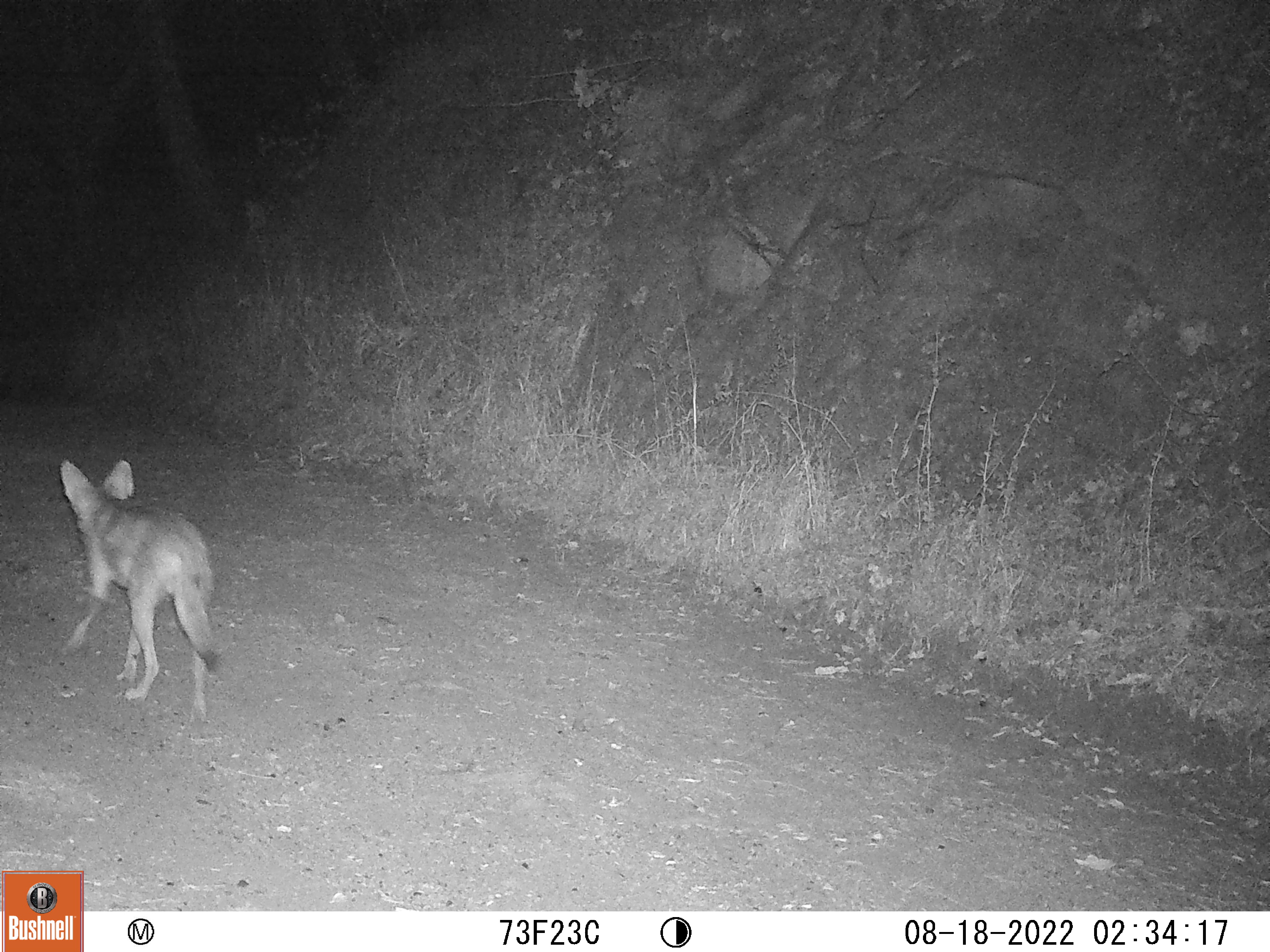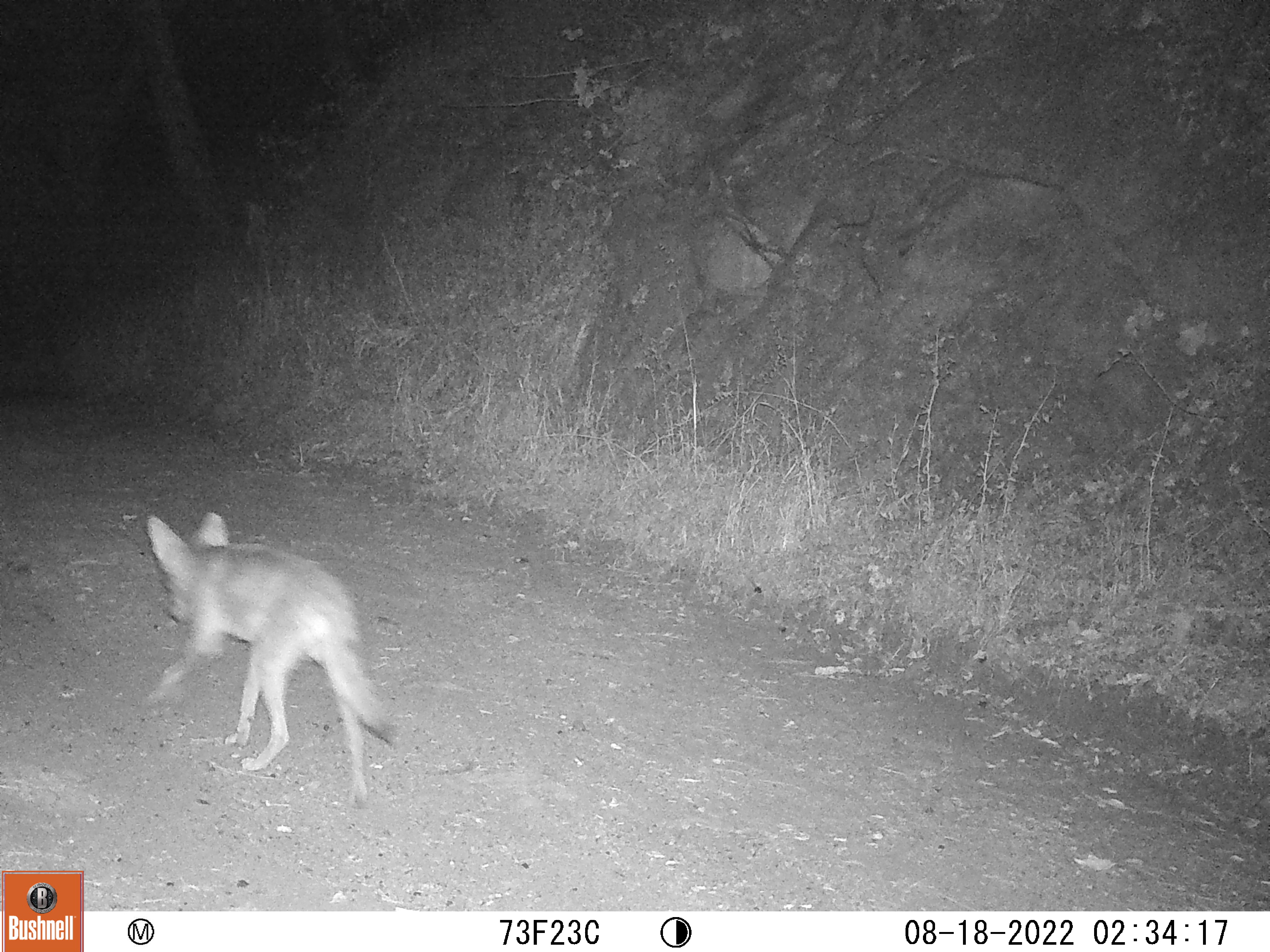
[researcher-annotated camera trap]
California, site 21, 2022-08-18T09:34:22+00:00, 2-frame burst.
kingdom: Animalia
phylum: Chordata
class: Mammalia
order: Carnivora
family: Canidae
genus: Canis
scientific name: Canis latrans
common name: coyote